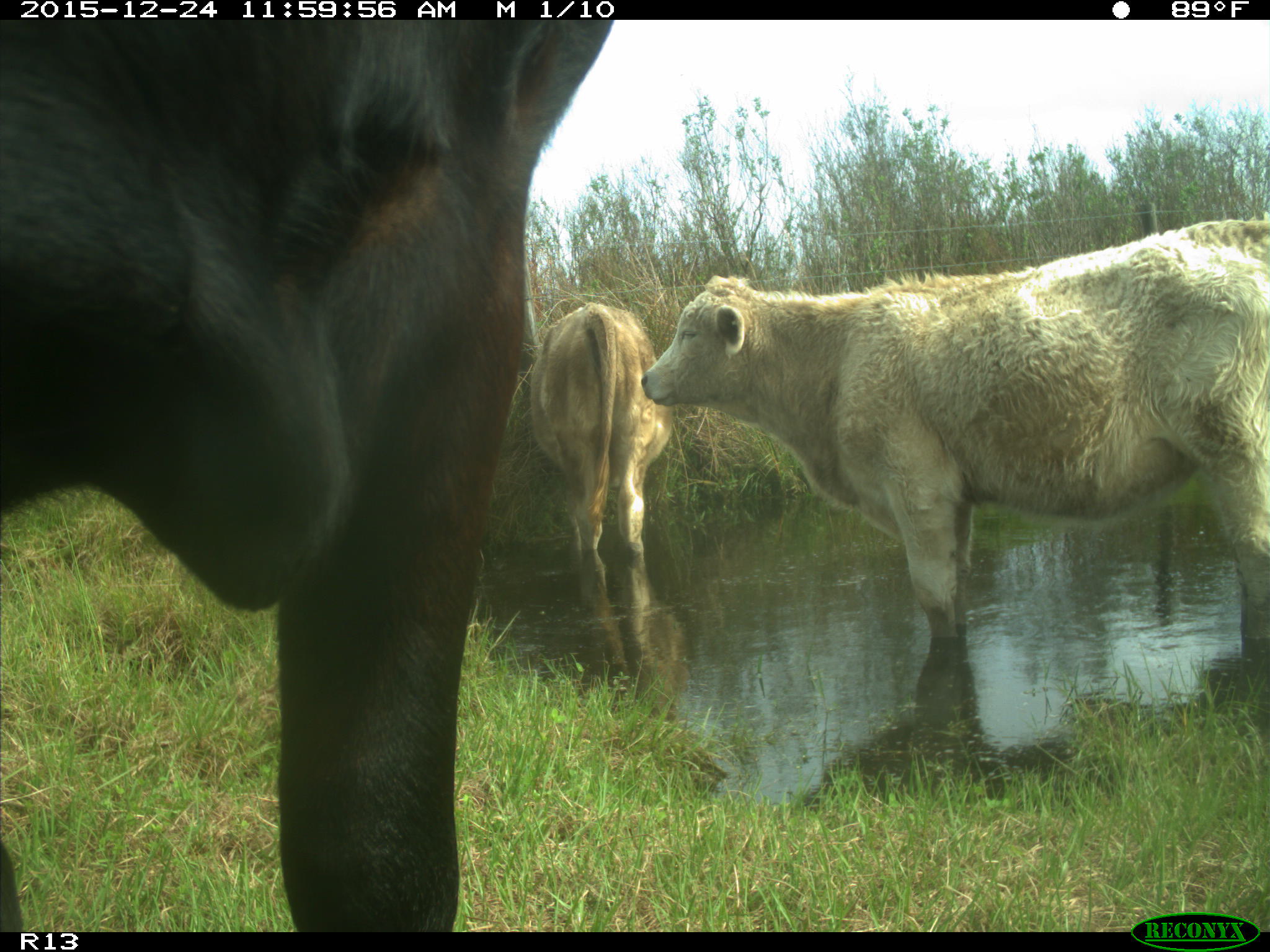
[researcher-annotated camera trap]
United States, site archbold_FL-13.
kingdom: Animalia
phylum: Chordata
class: Mammalia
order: Artiodactyla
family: Bovidae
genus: Bos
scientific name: Bos taurus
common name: domestic cow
Bos taurus (domestic cow).